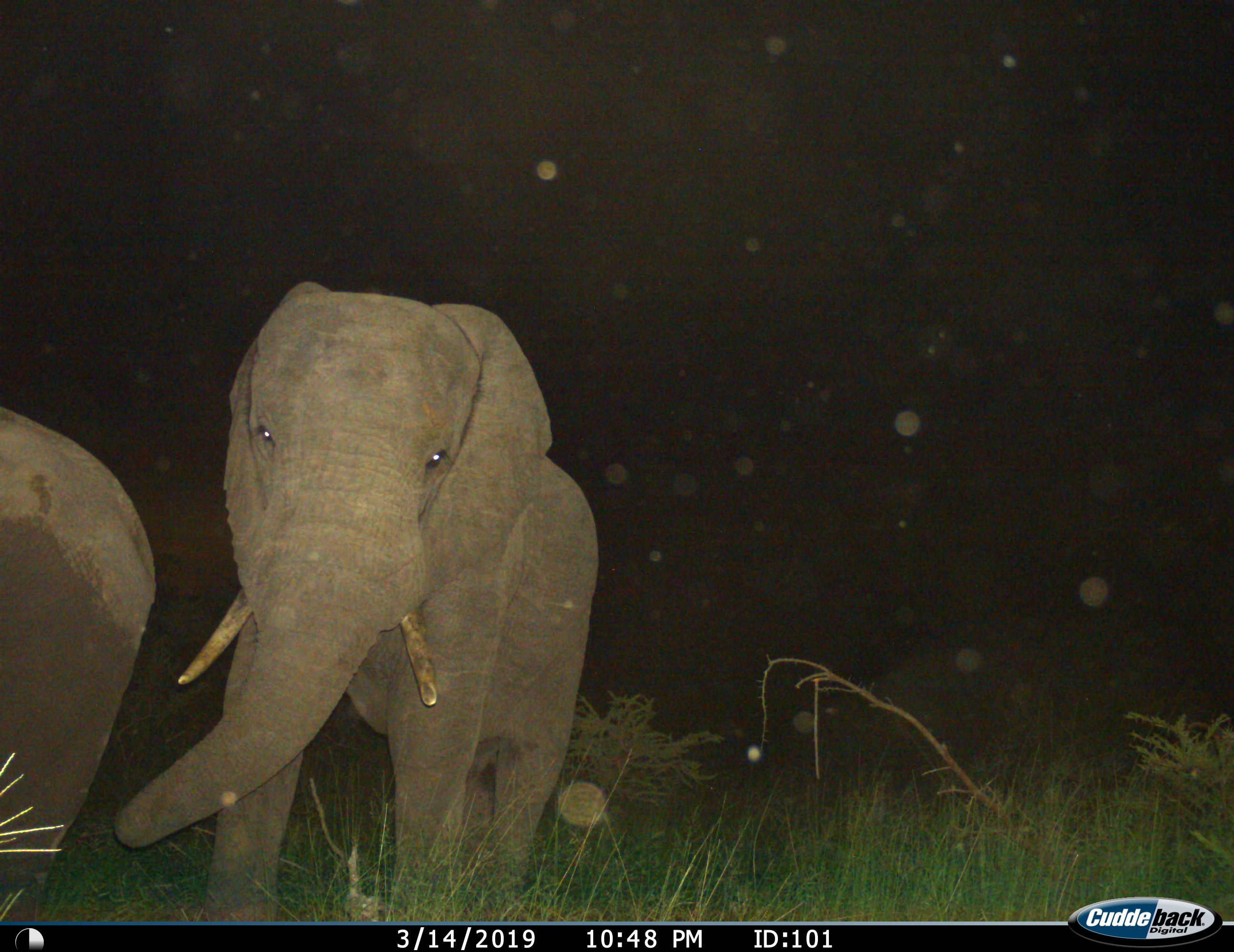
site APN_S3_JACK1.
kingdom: Animalia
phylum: Chordata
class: Mammalia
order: Proboscidea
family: Elephantidae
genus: Loxodonta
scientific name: Loxodonta africana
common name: african bush elephant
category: elephant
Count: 2.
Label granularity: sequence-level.